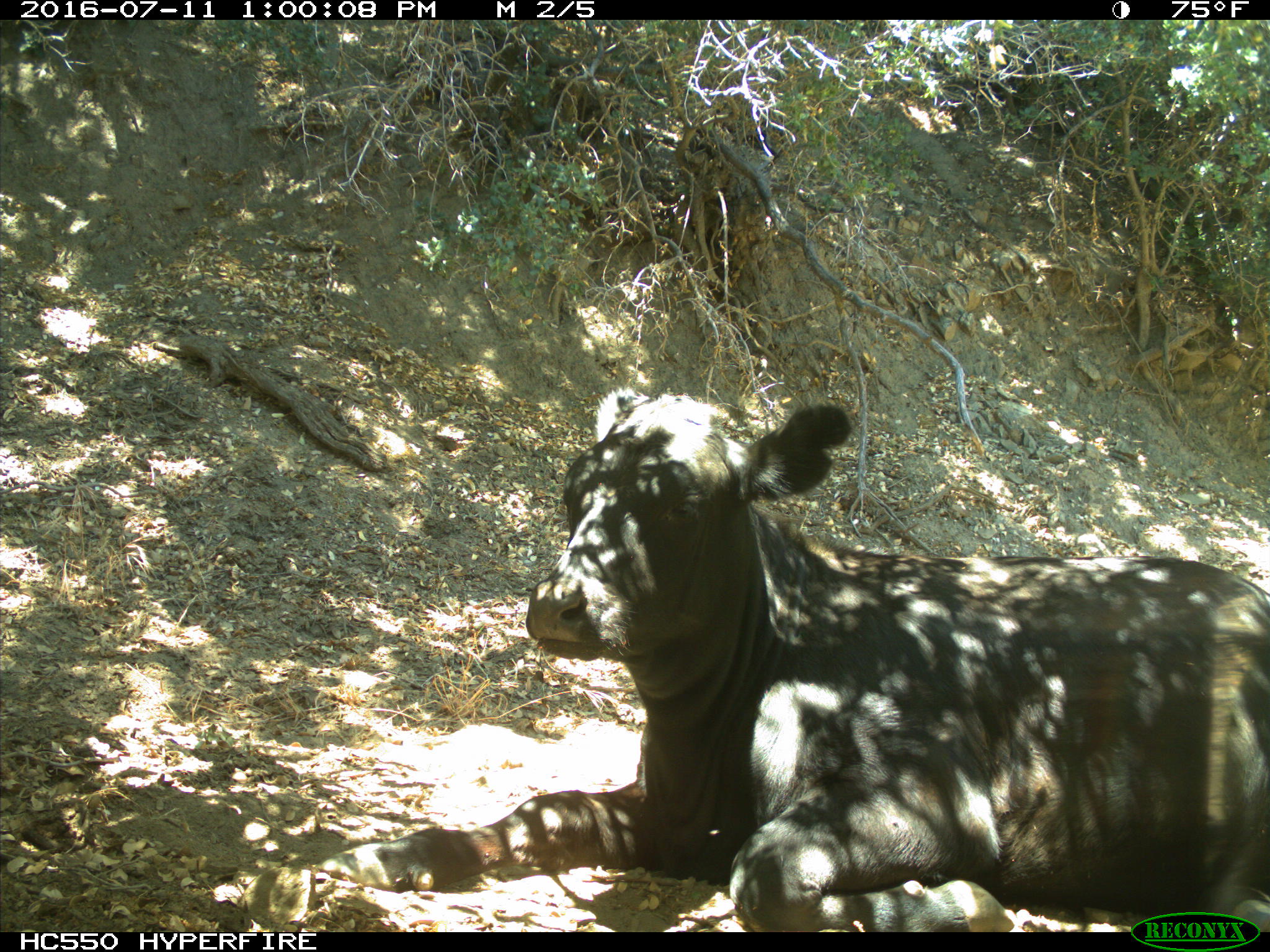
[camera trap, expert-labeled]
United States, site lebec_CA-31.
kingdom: Animalia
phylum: Chordata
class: Mammalia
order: Artiodactyla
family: Bovidae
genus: Bos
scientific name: Bos taurus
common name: domestic cow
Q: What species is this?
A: Bos taurus (domestic cow).